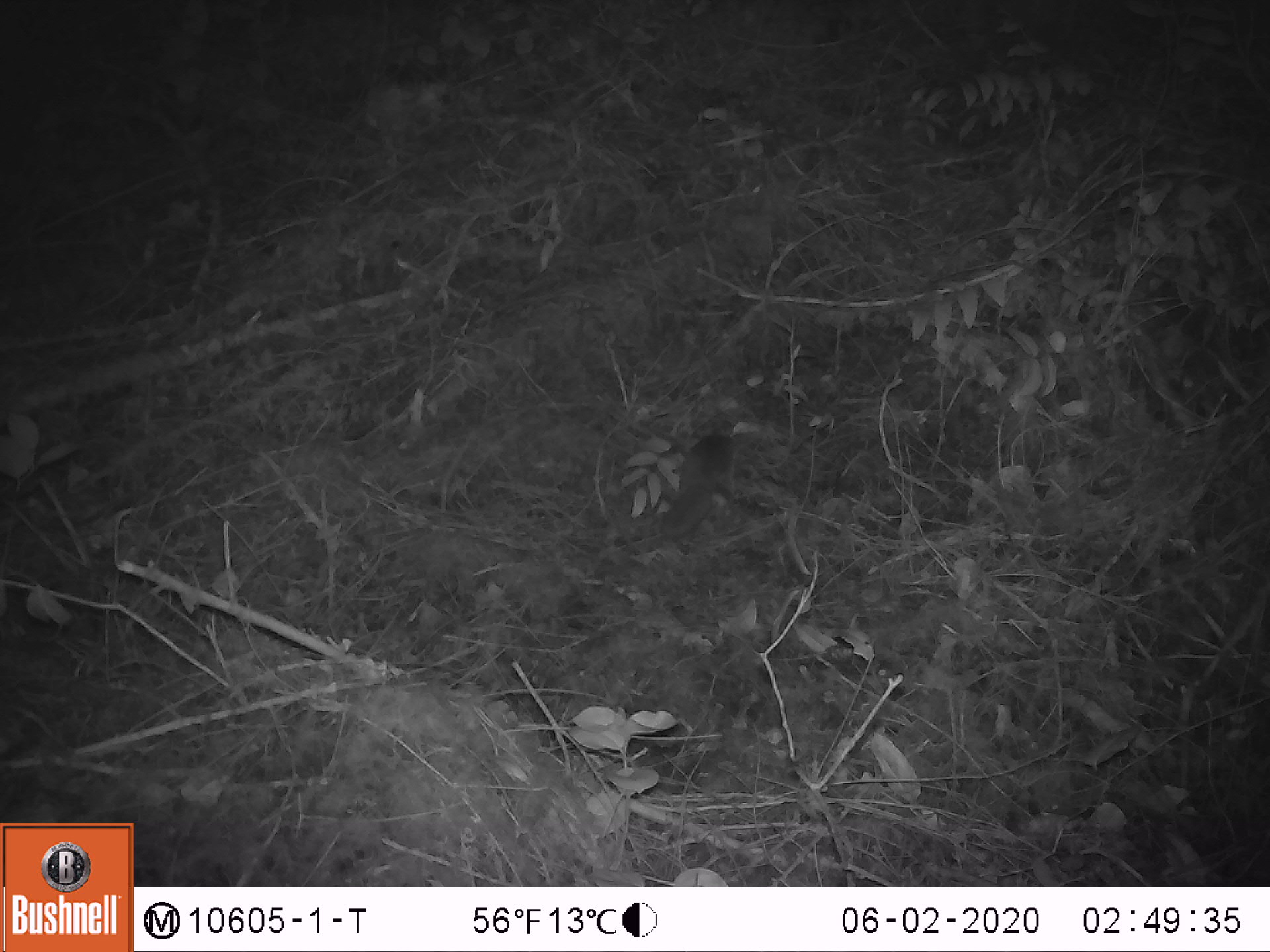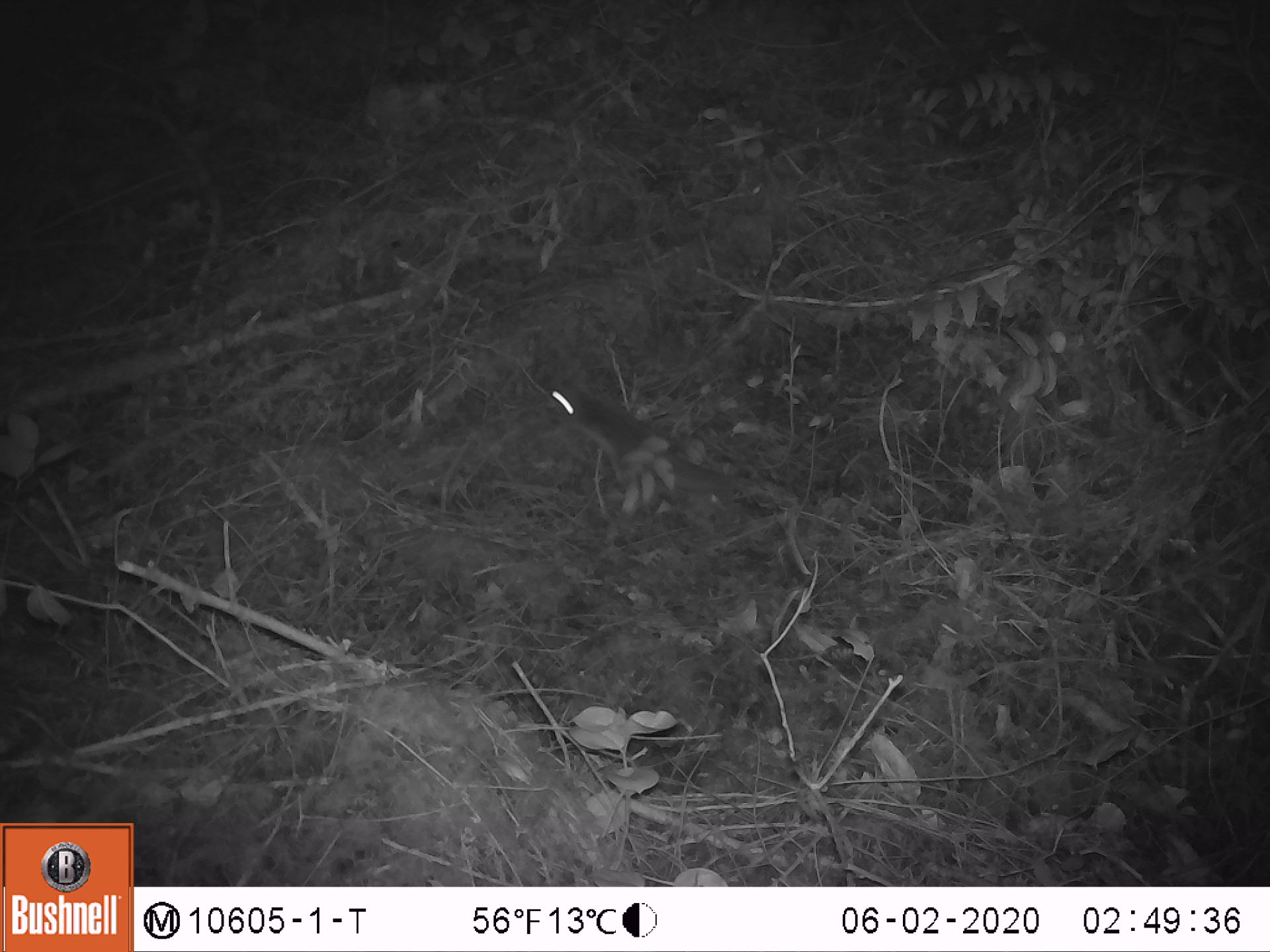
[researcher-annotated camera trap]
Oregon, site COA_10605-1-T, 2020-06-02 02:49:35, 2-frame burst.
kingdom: Animalia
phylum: Chordata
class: Mammalia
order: Rodentia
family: Sciuridae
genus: Glaucomys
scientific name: Glaucomys oregonensis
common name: humboldt's flying squirrel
Humboldt's flying squirrel (Glaucomys oregonensis).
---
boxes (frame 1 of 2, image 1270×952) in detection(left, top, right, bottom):
humboldt's flying squirrel: detection(651, 417, 752, 556)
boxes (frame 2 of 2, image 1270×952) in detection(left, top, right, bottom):
humboldt's flying squirrel: detection(535, 375, 768, 511)